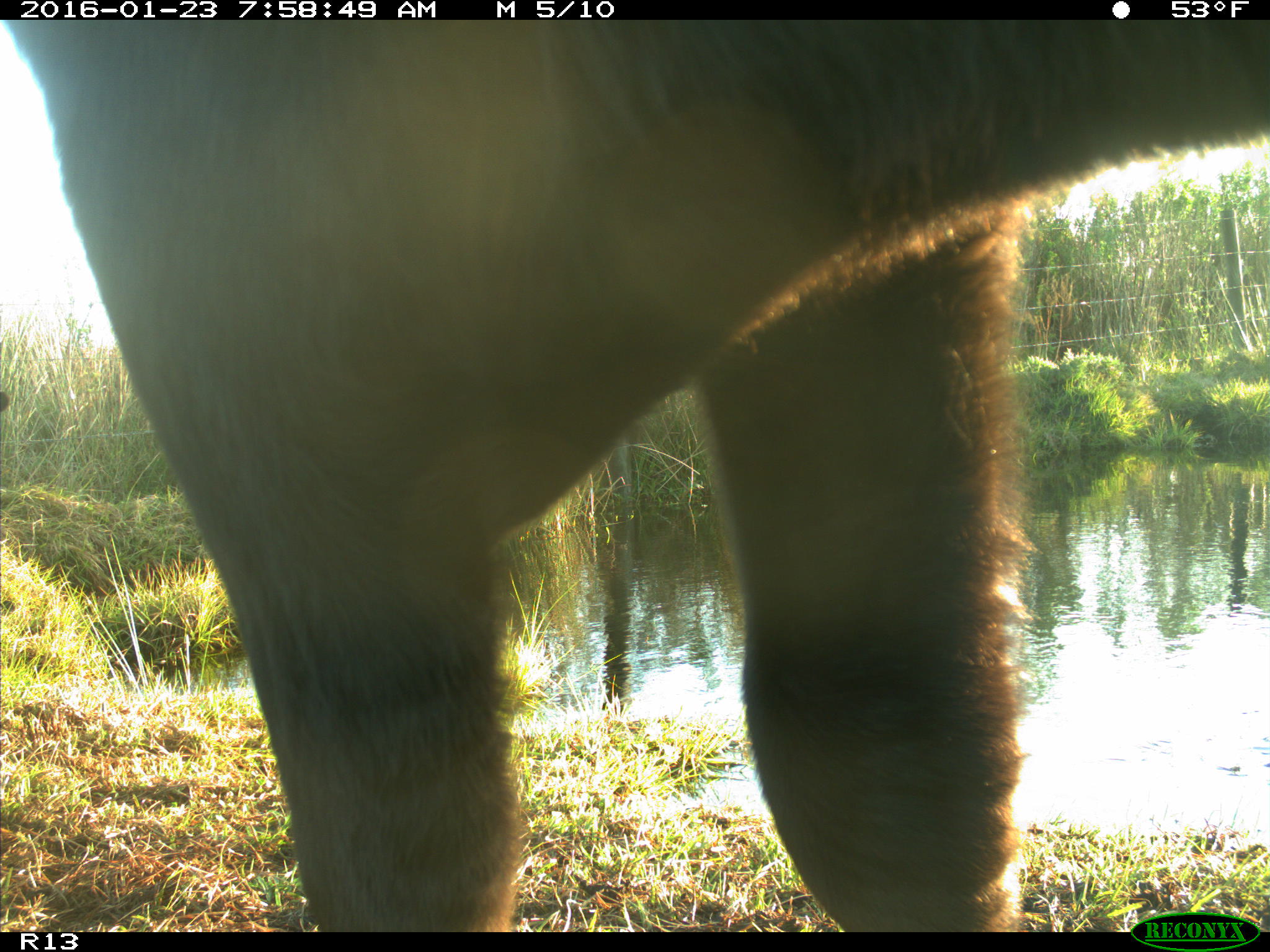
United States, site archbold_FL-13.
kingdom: Animalia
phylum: Chordata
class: Mammalia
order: Artiodactyla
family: Bovidae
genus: Bos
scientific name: Bos taurus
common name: domestic cow